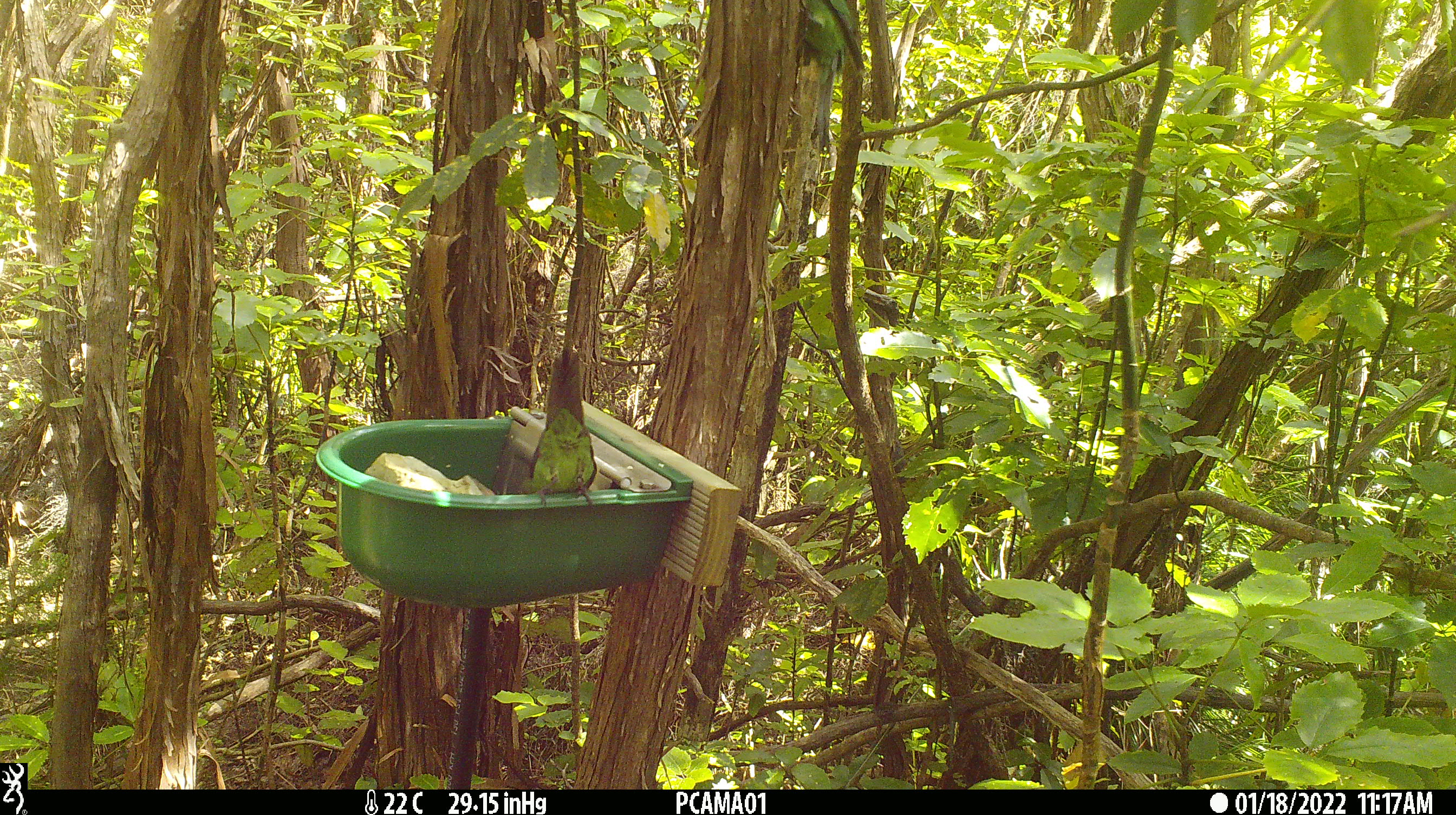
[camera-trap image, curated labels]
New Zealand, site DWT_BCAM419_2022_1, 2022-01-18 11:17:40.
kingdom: Animalia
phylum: Chordata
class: Aves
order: Psittaciformes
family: Psittaculidae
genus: Cyanoramphus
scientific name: Cyanoramphus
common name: parakeet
Parakeet (Cyanoramphus).